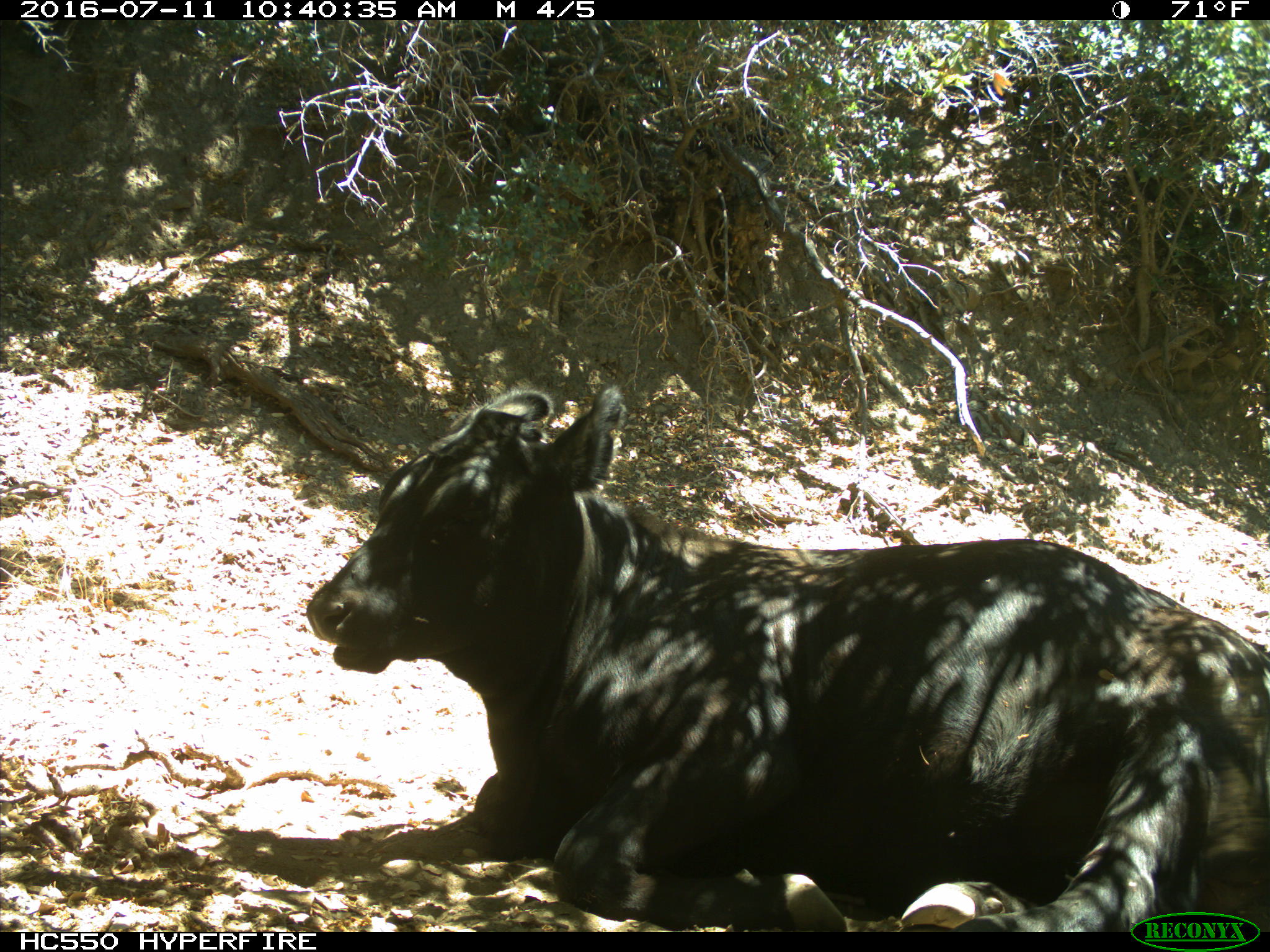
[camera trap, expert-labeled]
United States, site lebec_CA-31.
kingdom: Animalia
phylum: Chordata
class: Mammalia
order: Artiodactyla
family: Bovidae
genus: Bos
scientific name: Bos taurus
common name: domestic cow